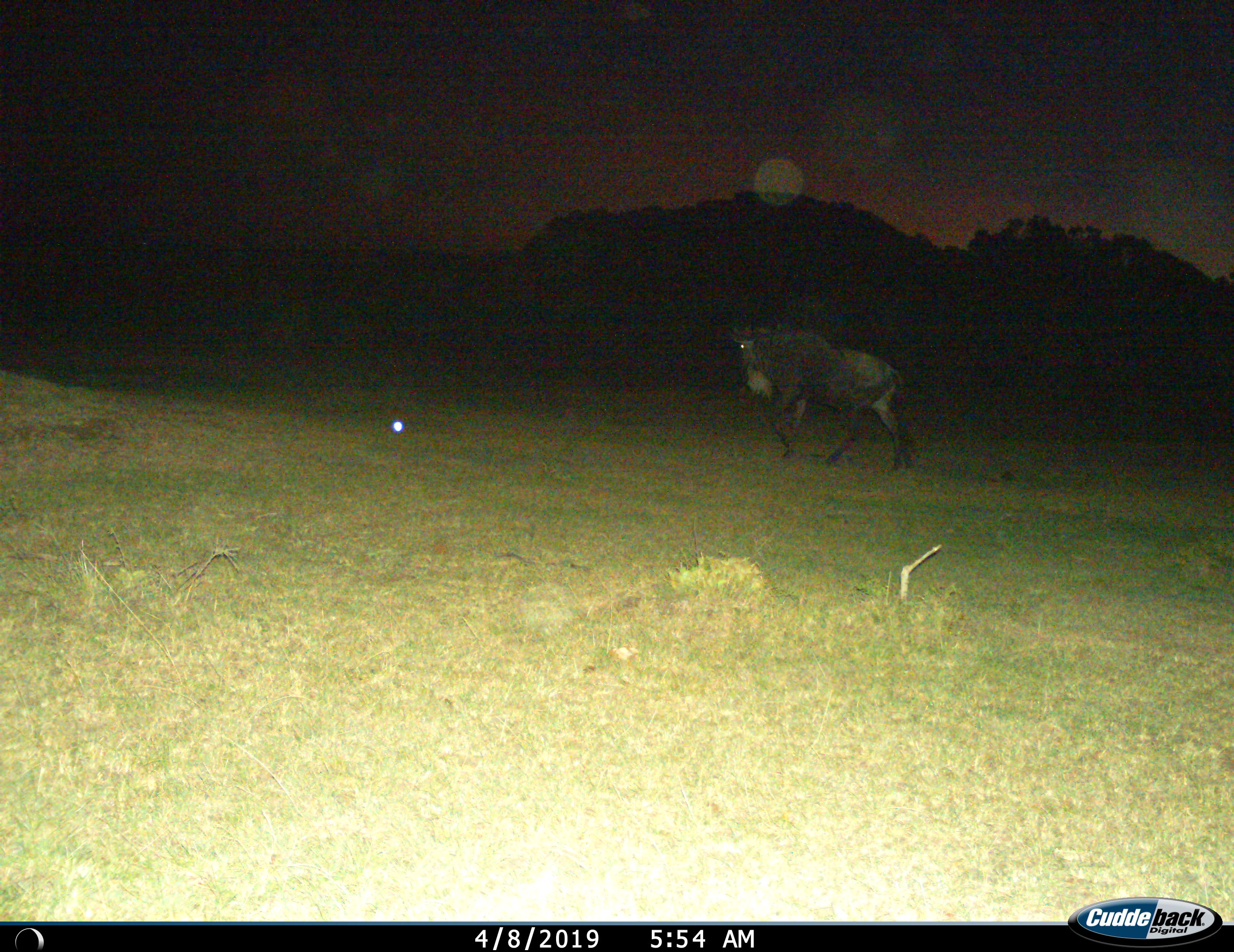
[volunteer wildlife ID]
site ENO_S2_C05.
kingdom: Animalia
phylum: Chordata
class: Mammalia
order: Artiodactyla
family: Bovidae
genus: Connochaetes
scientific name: Connochaetes taurinus taurinus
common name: blue wildebeest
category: wildebeestblue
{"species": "wildebeestblue (blue wildebeest) (Connochaetes taurinus taurinus)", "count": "1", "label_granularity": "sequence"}